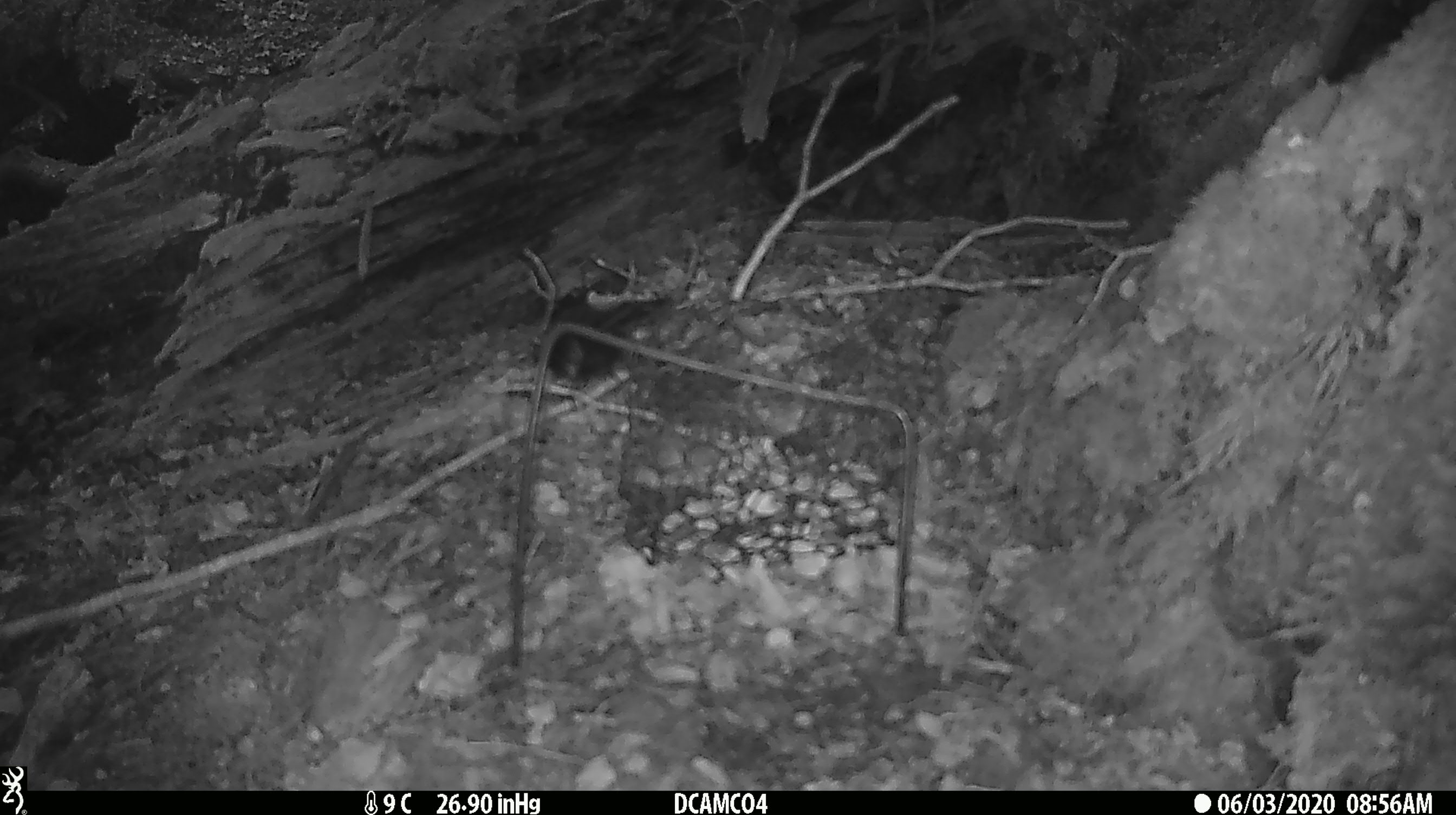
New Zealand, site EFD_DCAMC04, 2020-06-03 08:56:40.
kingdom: Animalia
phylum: Chordata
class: Mammalia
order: Rodentia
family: Muridae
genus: Rattus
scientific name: Rattus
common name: rat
Rat (Rattus).